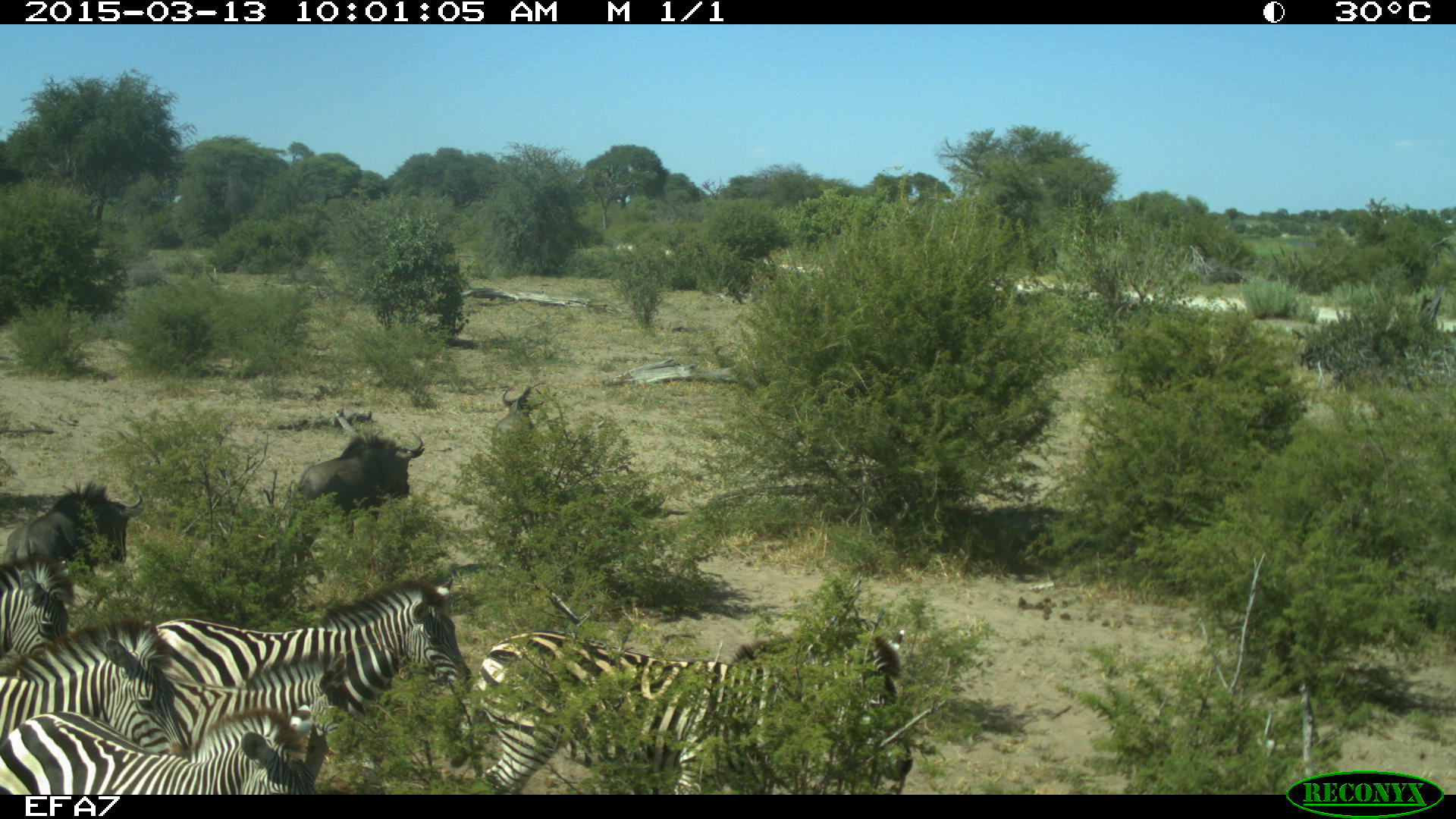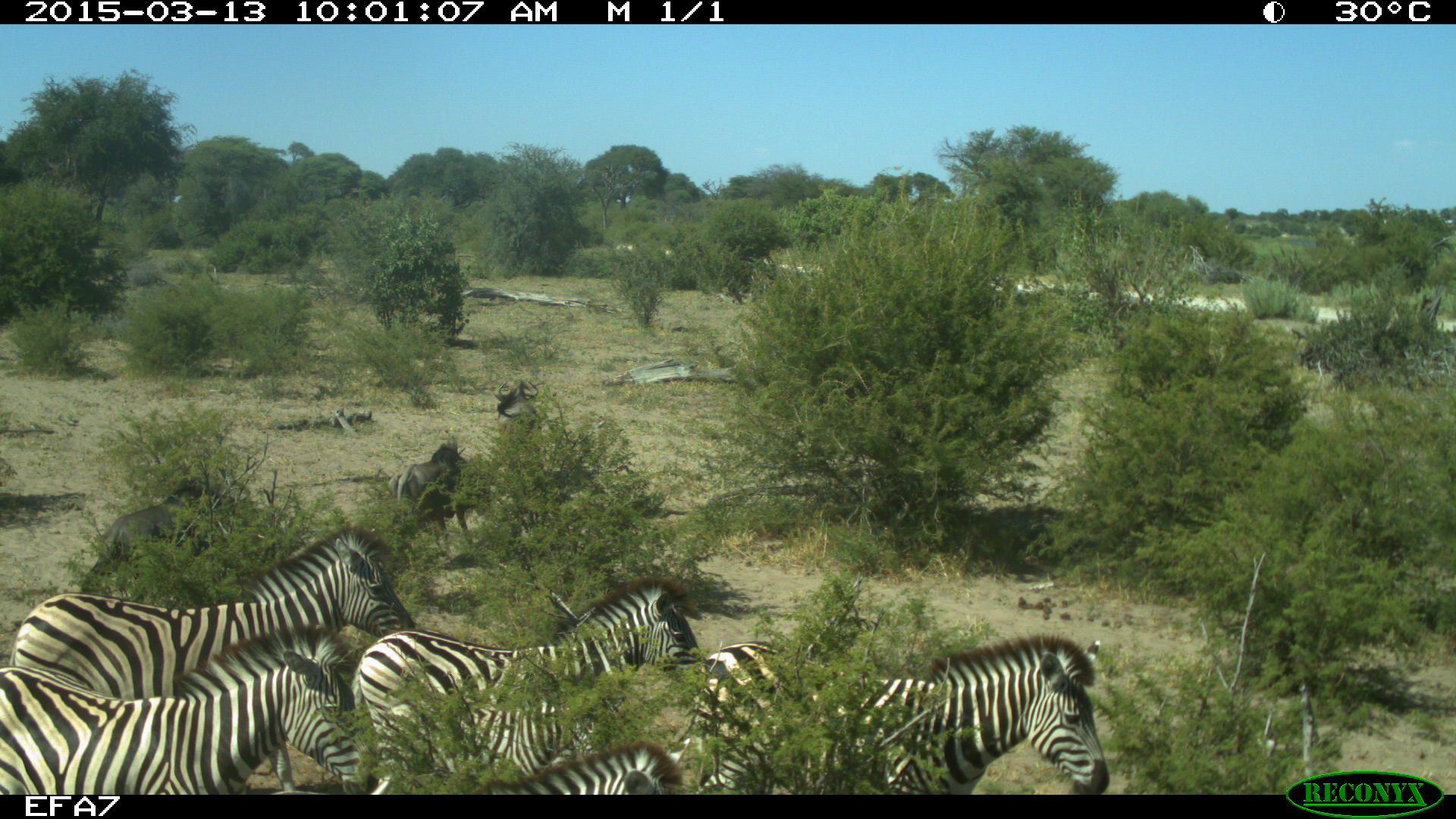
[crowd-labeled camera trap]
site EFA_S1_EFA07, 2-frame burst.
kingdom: Animalia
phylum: Chordata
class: Mammalia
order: Artiodactyla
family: Bovidae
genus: Connochaetes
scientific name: Connochaetes taurinus taurinus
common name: blue wildebeest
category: wildebeestblue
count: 2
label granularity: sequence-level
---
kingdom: Animalia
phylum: Chordata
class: Mammalia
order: Perissodactyla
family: Equidae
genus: Equus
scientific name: Equus quagga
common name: plains zebra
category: zebraplains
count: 6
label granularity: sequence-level